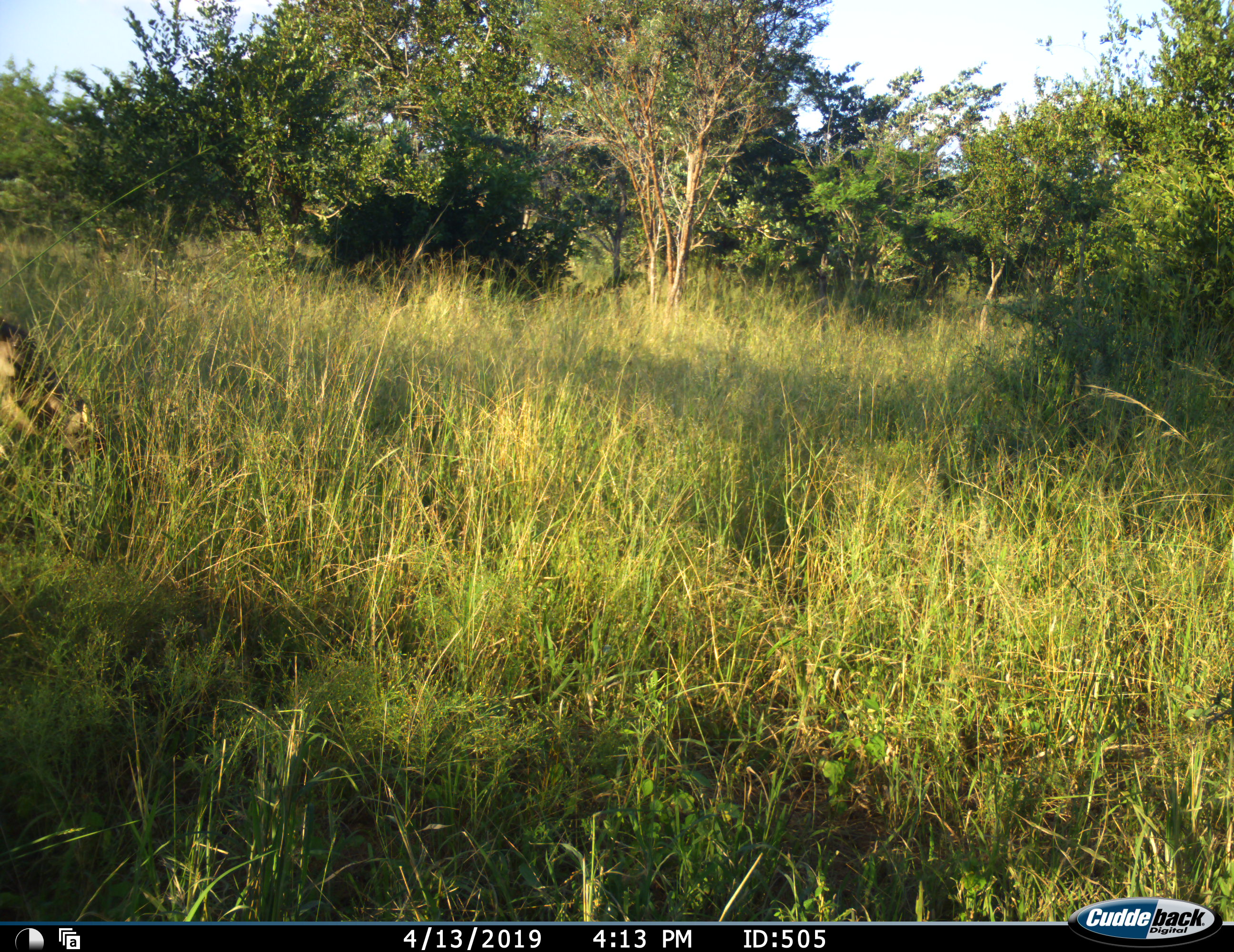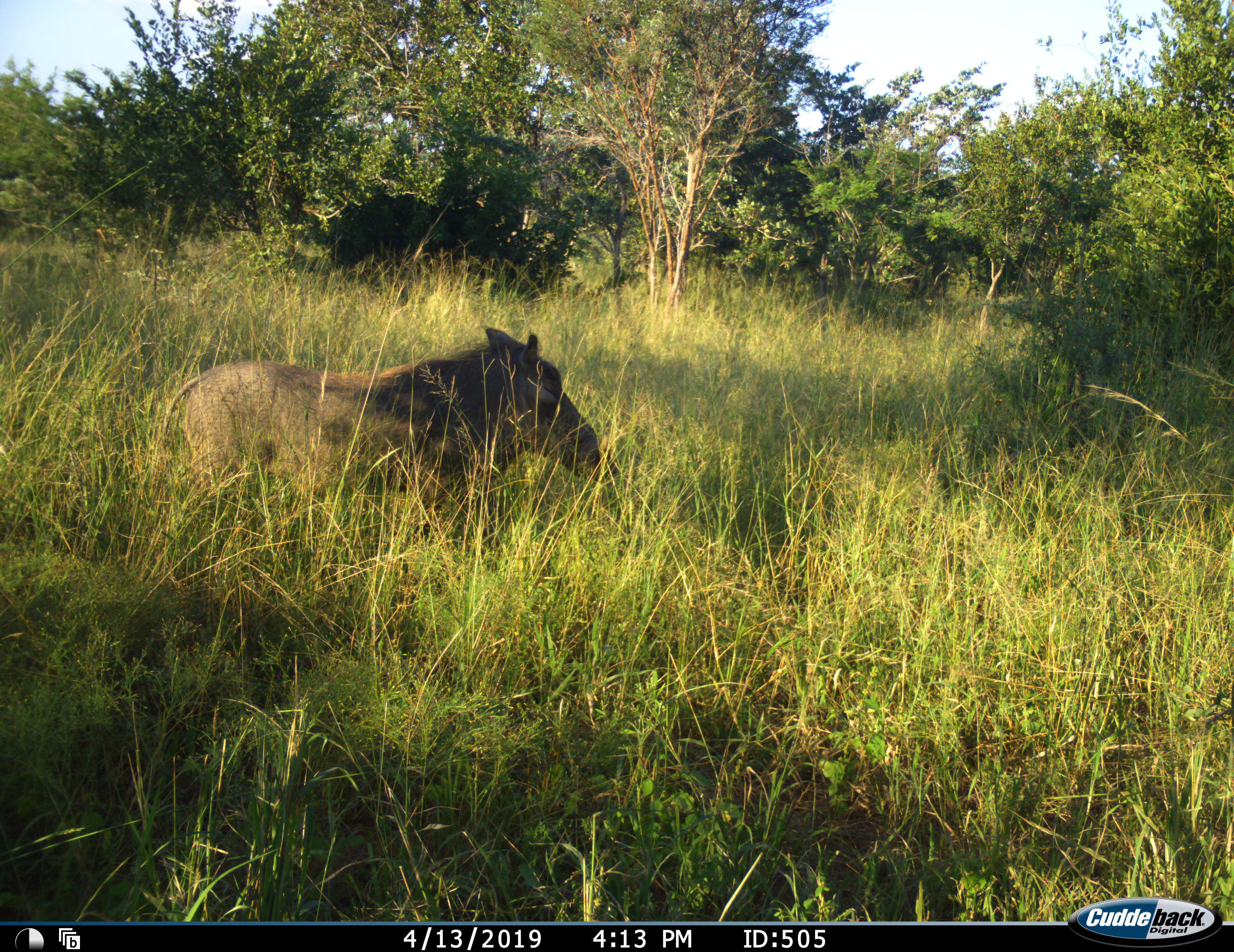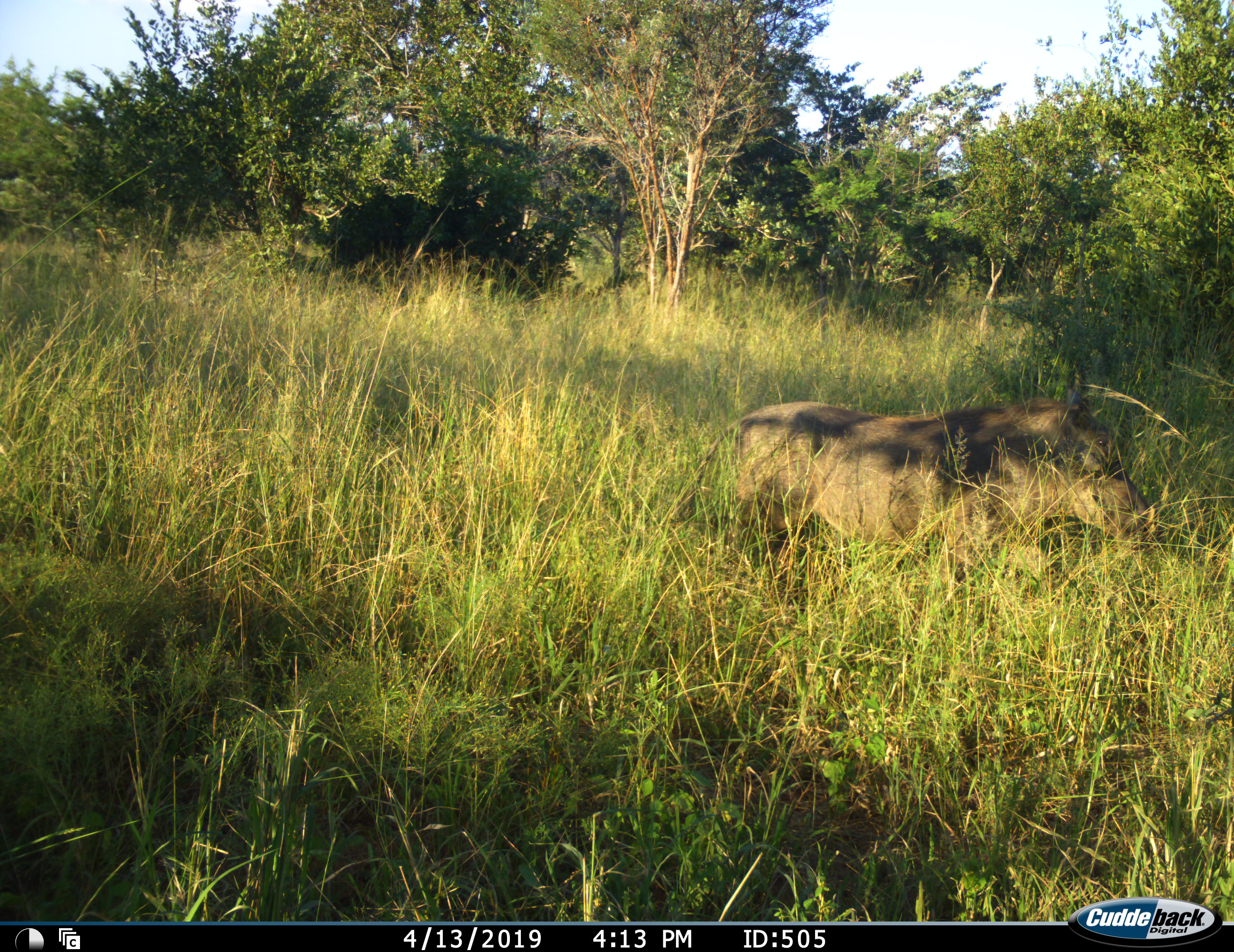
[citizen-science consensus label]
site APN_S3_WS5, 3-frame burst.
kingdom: Animalia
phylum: Chordata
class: Mammalia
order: Artiodactyla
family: Suidae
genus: Phacochoerus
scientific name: Phacochoerus africanus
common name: warthog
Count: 1.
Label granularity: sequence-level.